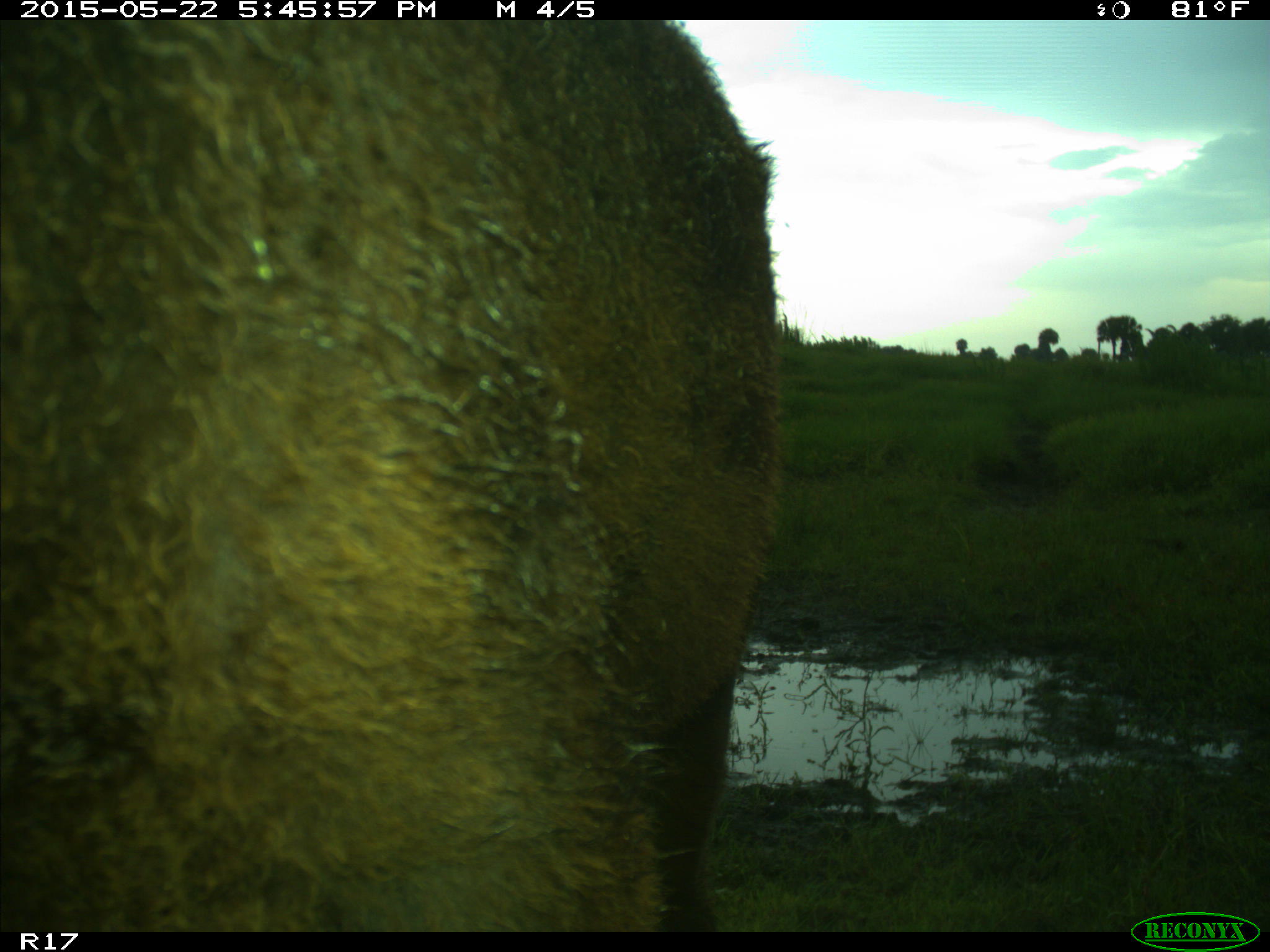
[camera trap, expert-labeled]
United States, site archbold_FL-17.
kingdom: Animalia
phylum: Chordata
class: Mammalia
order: Artiodactyla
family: Bovidae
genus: Bos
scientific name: Bos taurus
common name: domestic cow